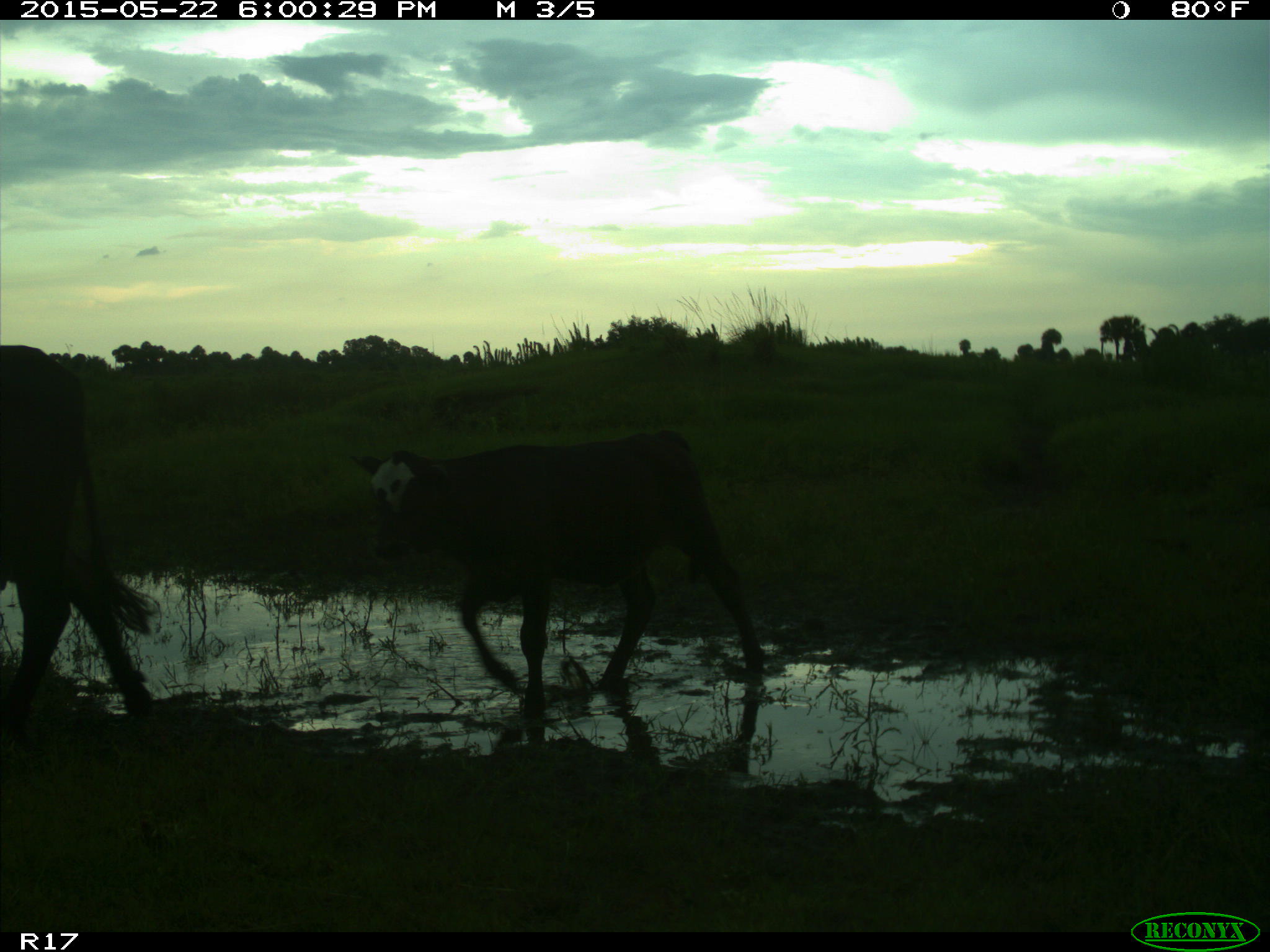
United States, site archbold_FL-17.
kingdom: Animalia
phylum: Chordata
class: Mammalia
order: Artiodactyla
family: Bovidae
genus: Bos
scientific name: Bos taurus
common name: domestic cow